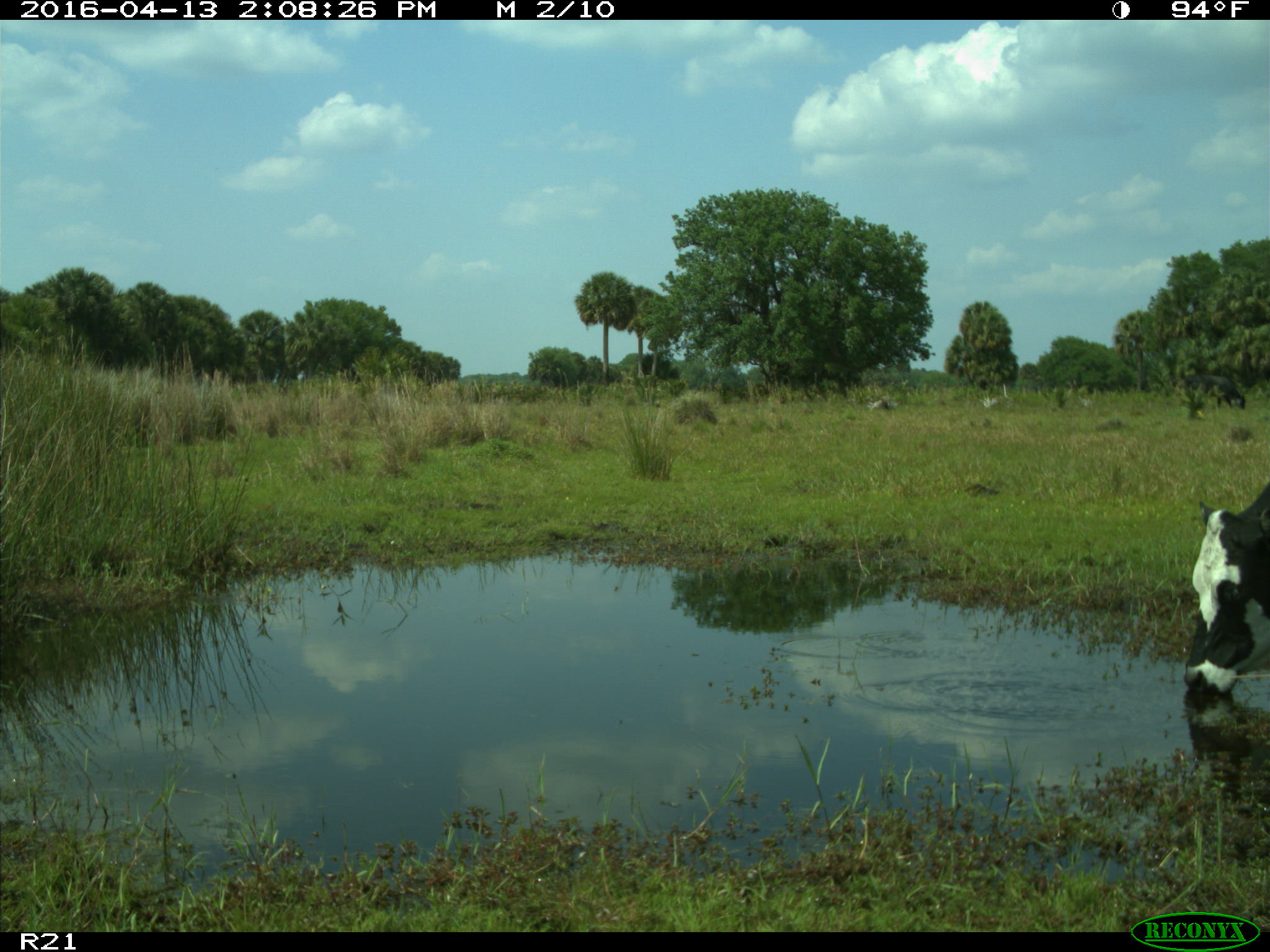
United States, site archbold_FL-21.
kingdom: Animalia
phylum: Chordata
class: Mammalia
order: Artiodactyla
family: Bovidae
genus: Bos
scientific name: Bos taurus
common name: domestic cow